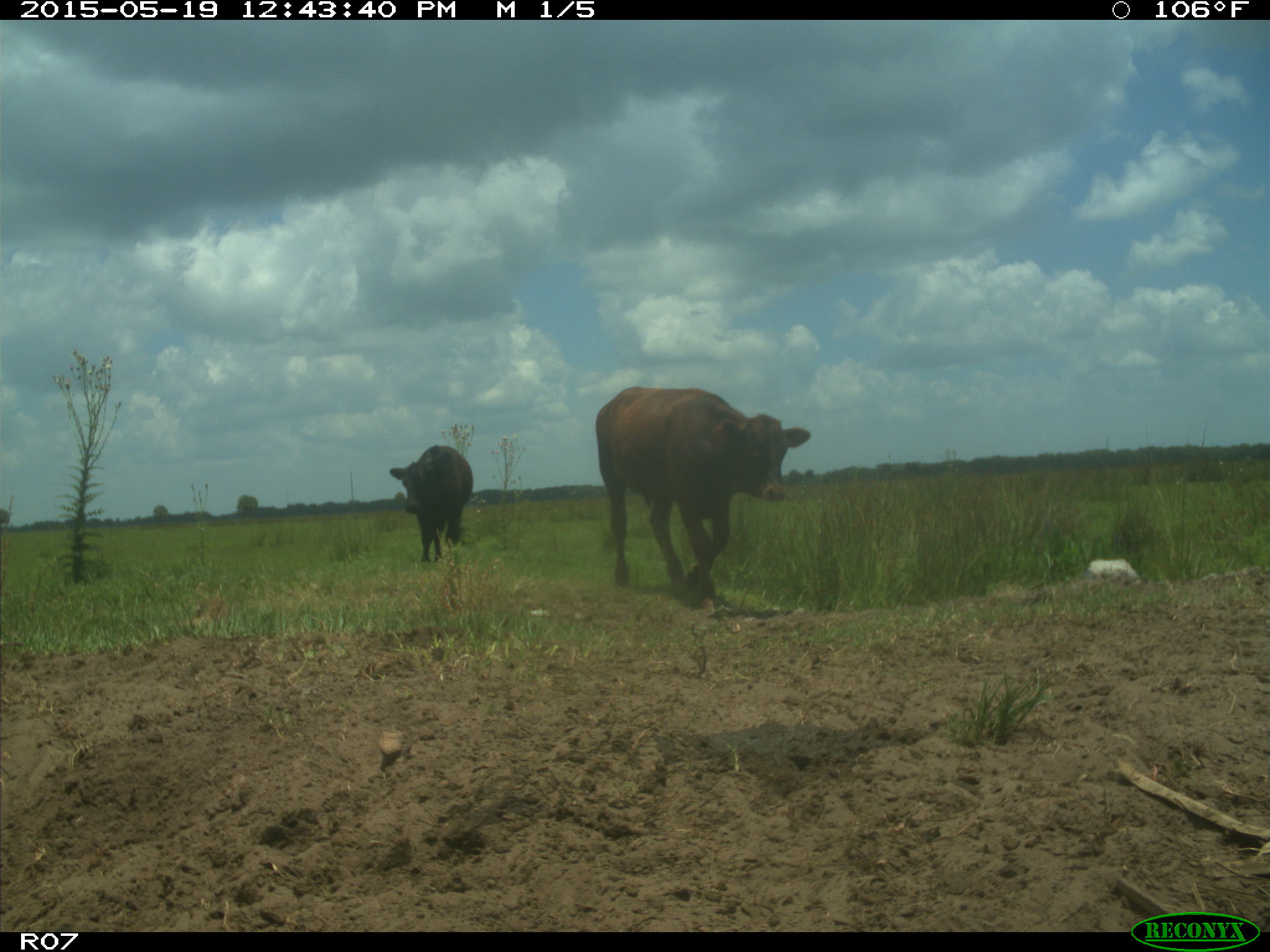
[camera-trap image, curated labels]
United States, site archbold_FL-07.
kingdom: Animalia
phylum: Chordata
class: Mammalia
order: Artiodactyla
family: Bovidae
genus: Bos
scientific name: Bos taurus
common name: domestic cow